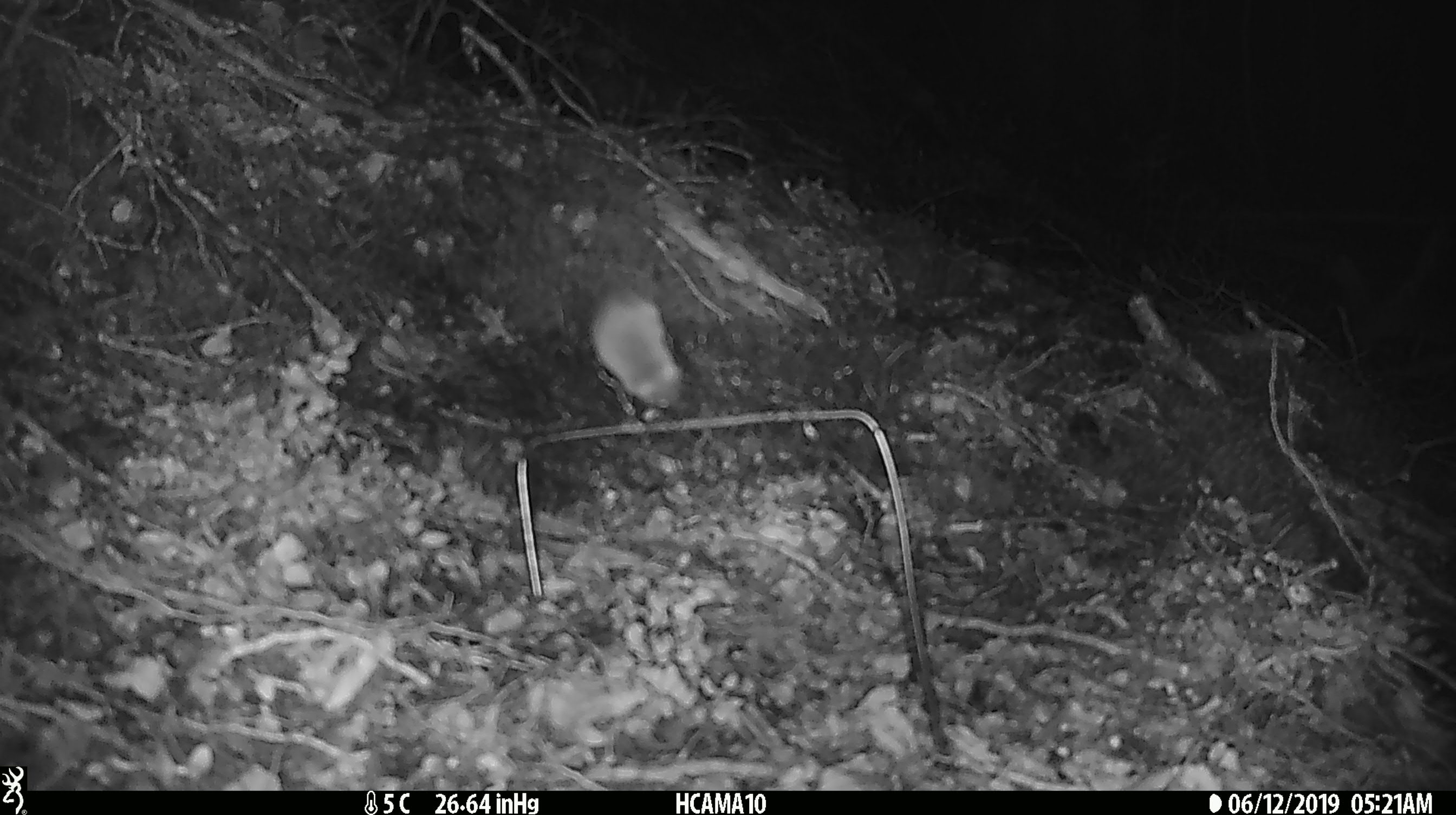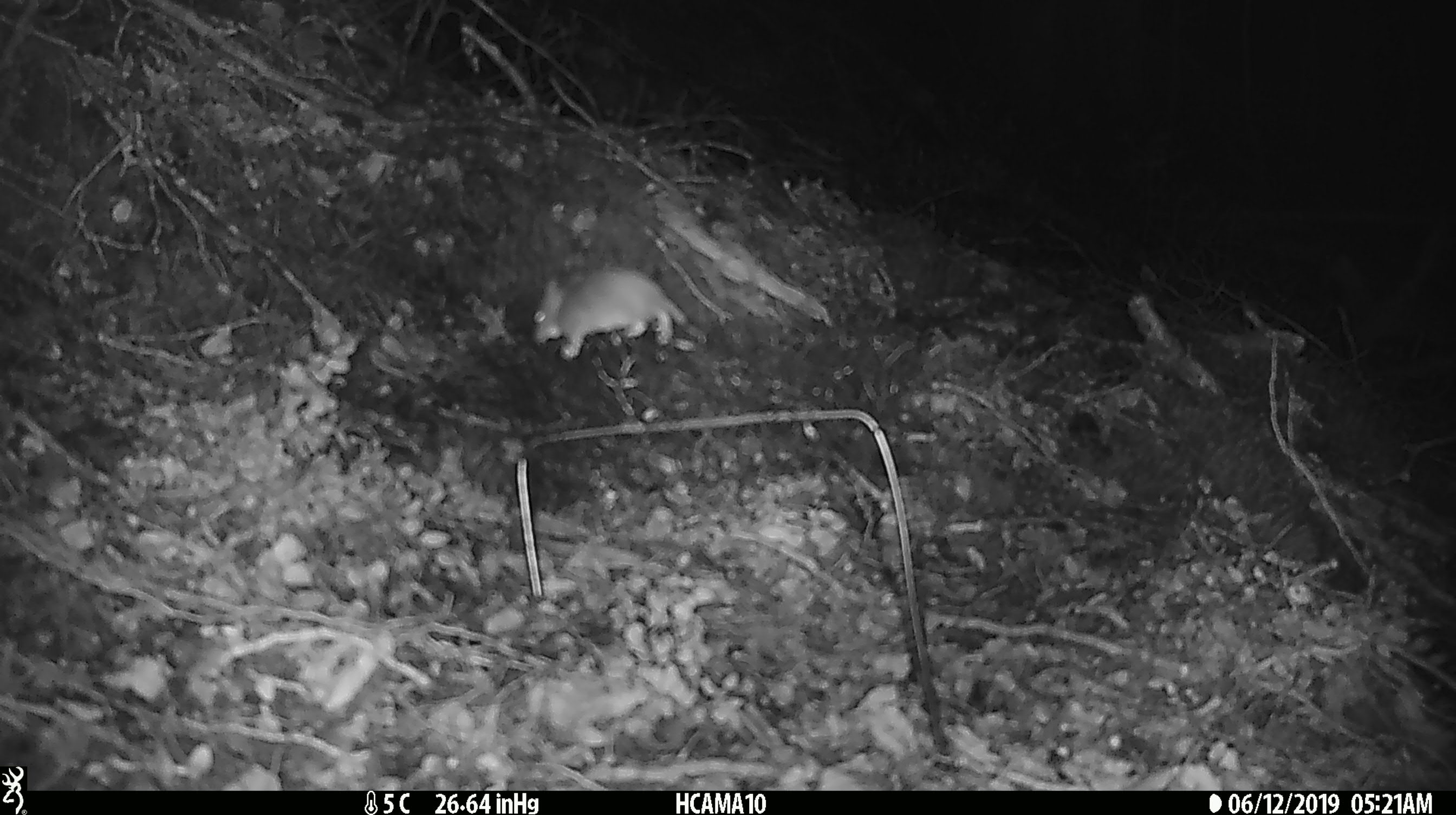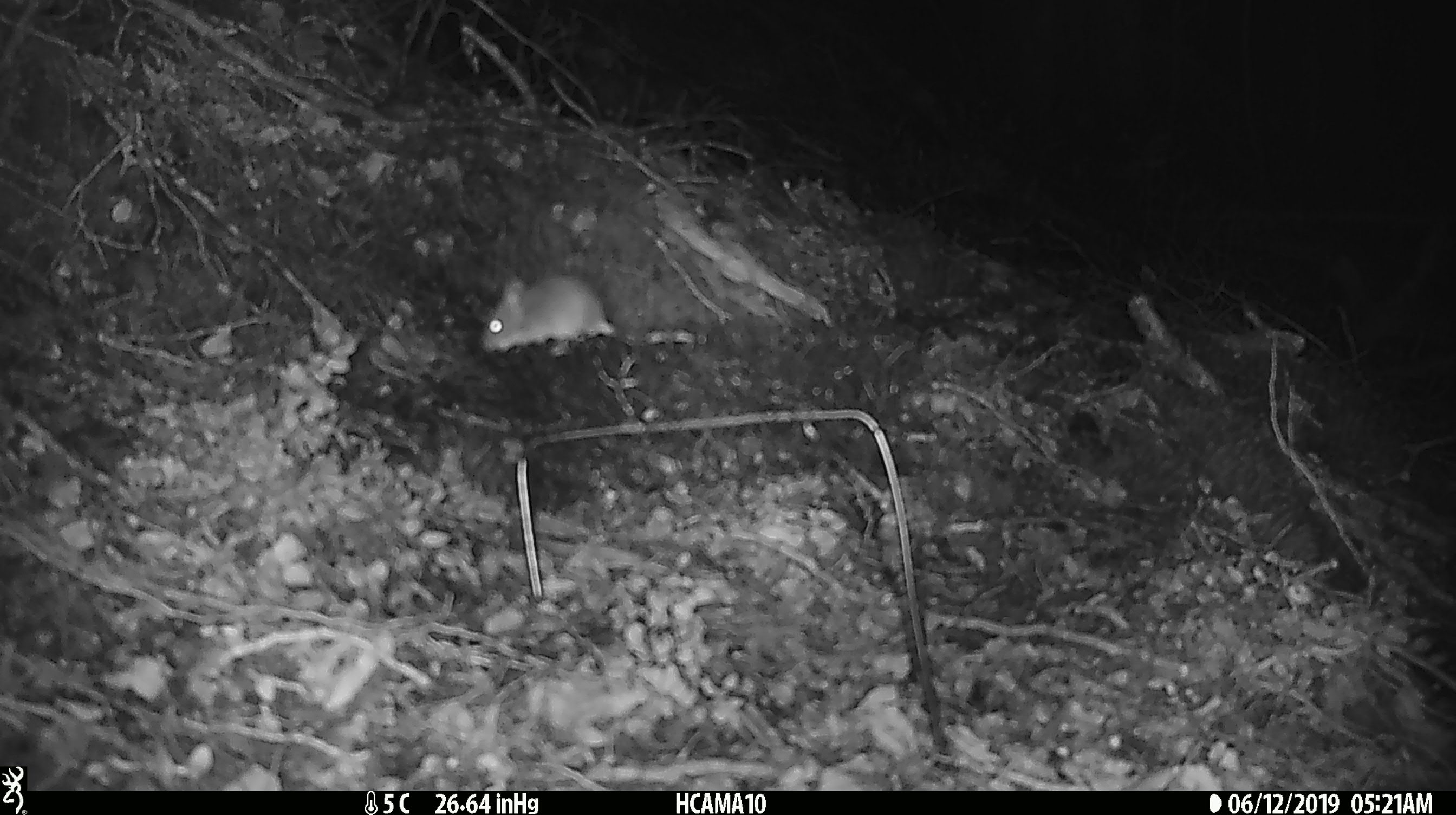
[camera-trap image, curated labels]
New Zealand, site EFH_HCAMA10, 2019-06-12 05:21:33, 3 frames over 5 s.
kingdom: Animalia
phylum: Chordata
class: Mammalia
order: Rodentia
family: Muridae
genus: Mus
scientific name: Mus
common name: mouse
Mouse (Mus).